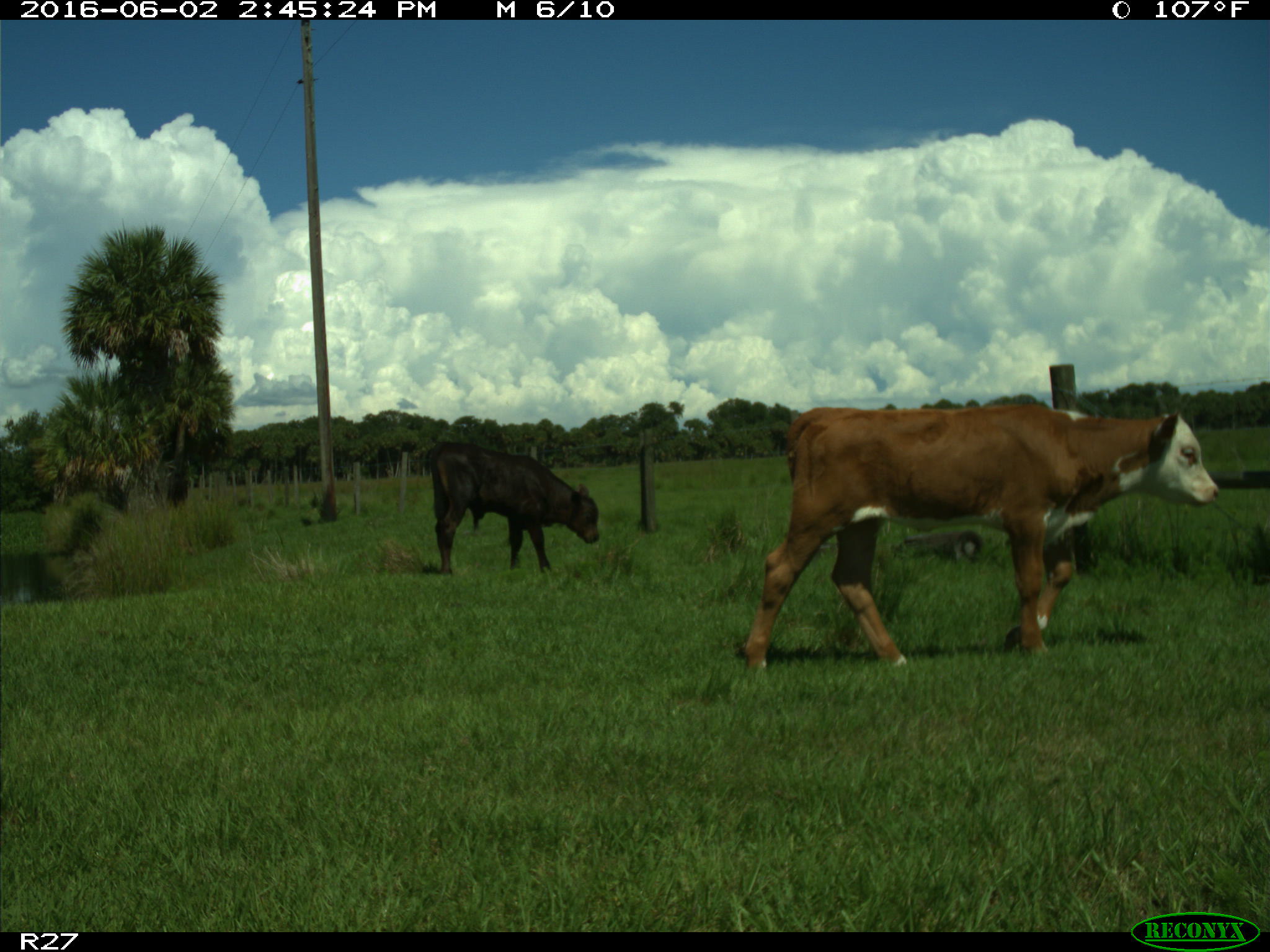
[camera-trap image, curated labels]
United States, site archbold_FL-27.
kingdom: Animalia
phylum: Chordata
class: Mammalia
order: Artiodactyla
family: Bovidae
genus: Bos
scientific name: Bos taurus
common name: domestic cow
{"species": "Bos taurus (domestic cow)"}